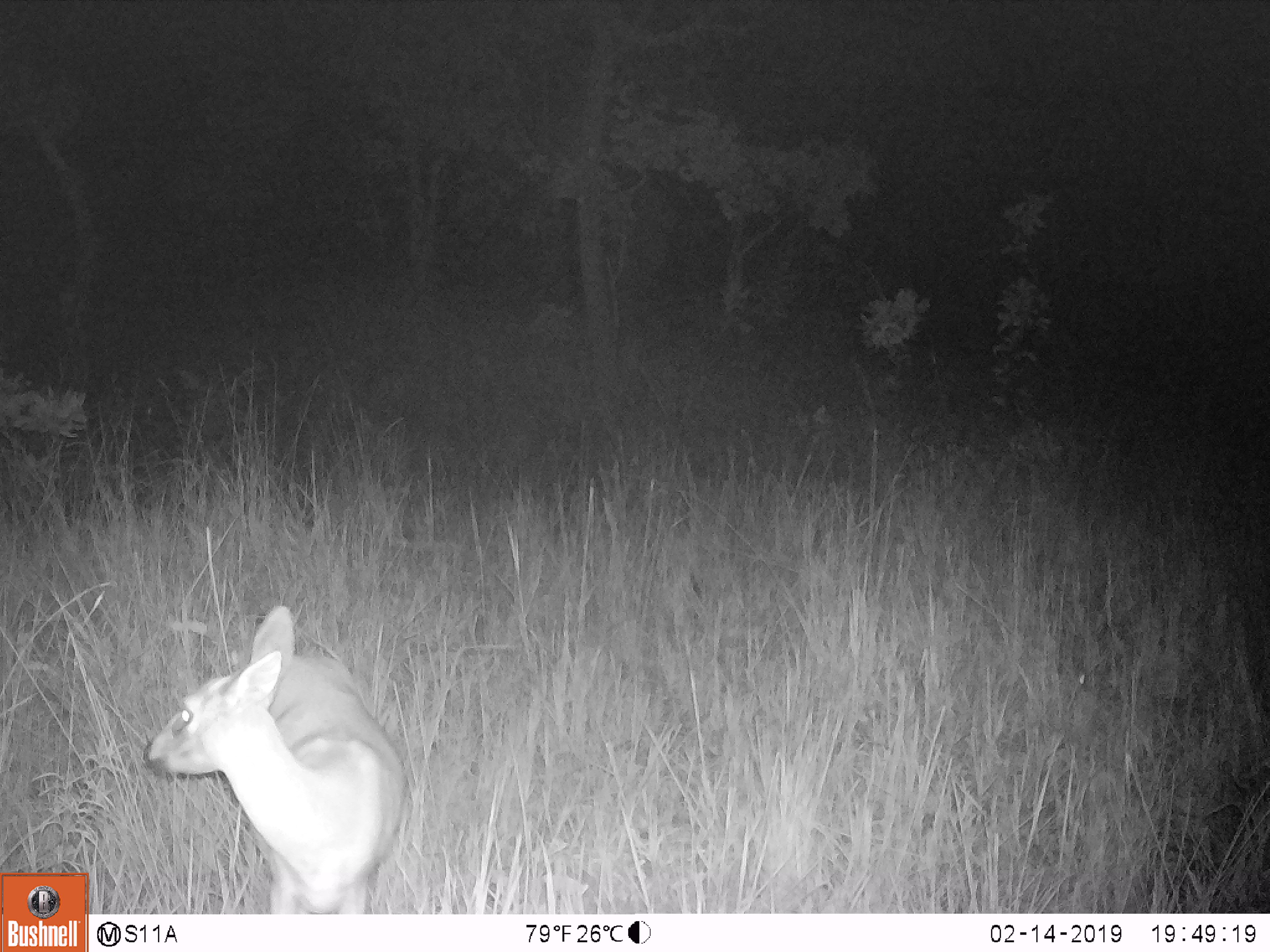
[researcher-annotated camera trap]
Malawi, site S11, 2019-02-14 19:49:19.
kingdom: Animalia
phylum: Chordata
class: Mammalia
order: Artiodactyla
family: Bovidae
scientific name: Antilopinae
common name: small antelope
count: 1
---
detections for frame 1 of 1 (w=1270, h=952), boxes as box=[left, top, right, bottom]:
small antelope: box=[136, 597, 408, 911]